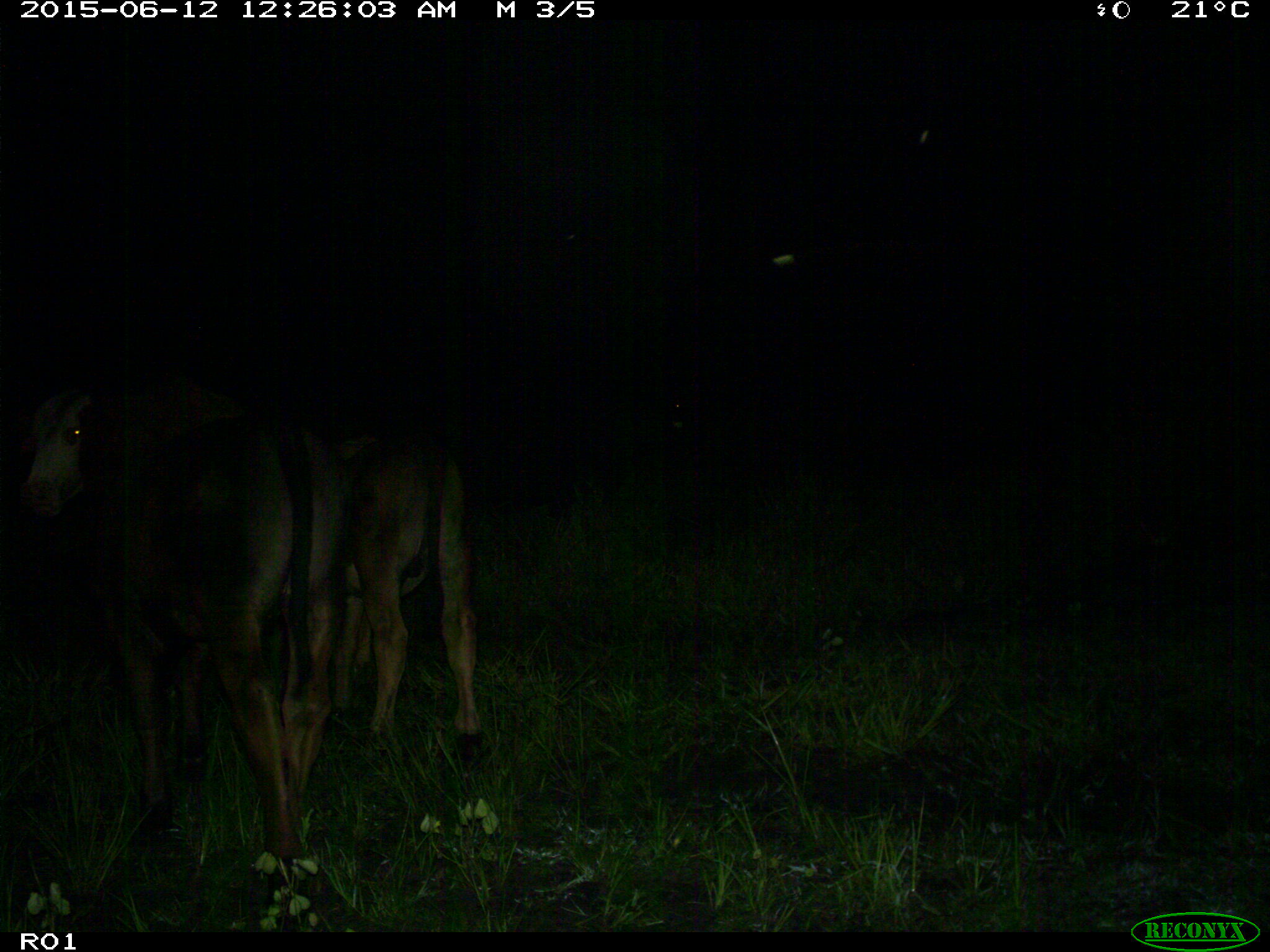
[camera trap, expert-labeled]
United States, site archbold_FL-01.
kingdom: Animalia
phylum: Chordata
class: Mammalia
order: Artiodactyla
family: Bovidae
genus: Bos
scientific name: Bos taurus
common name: domestic cow